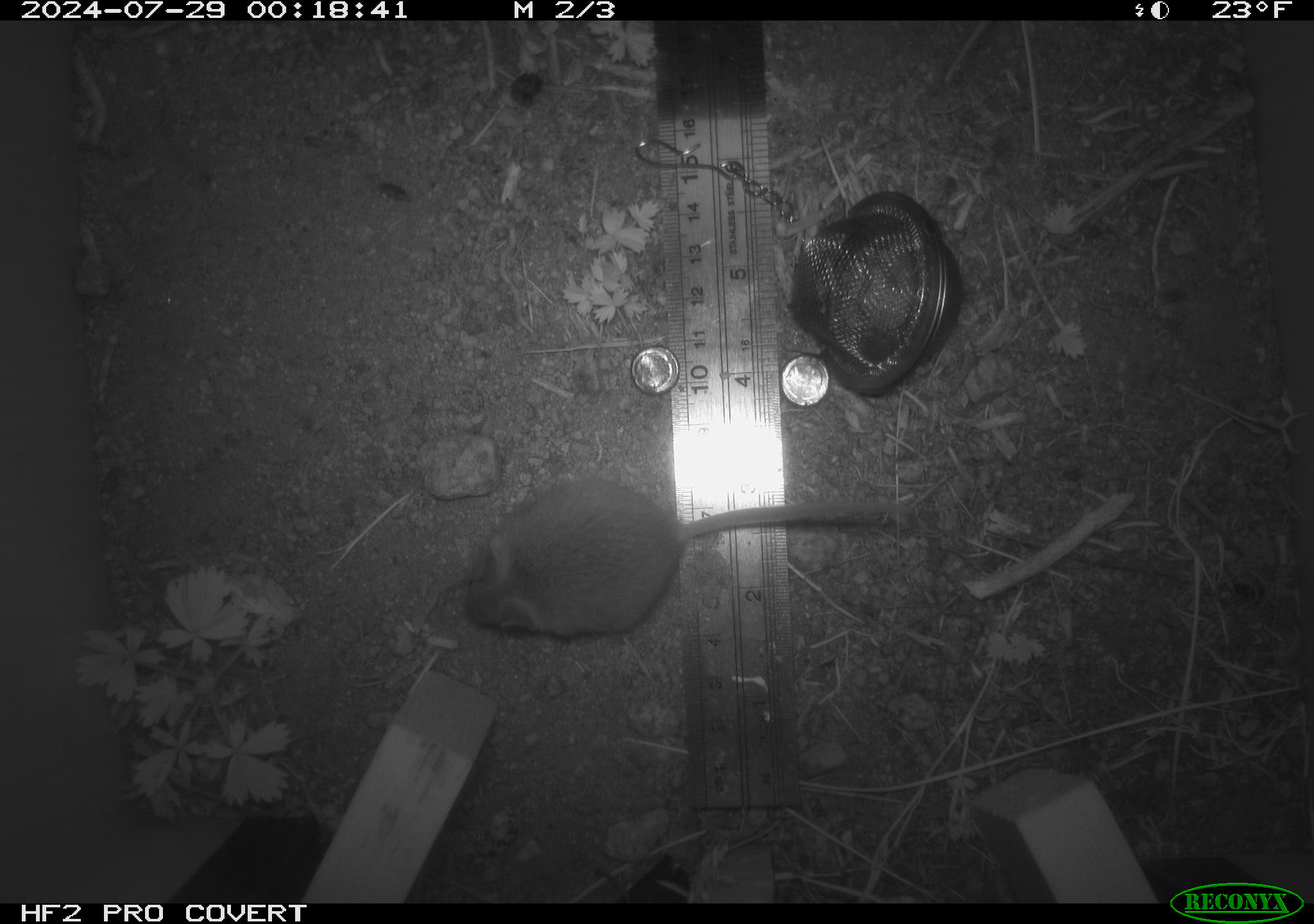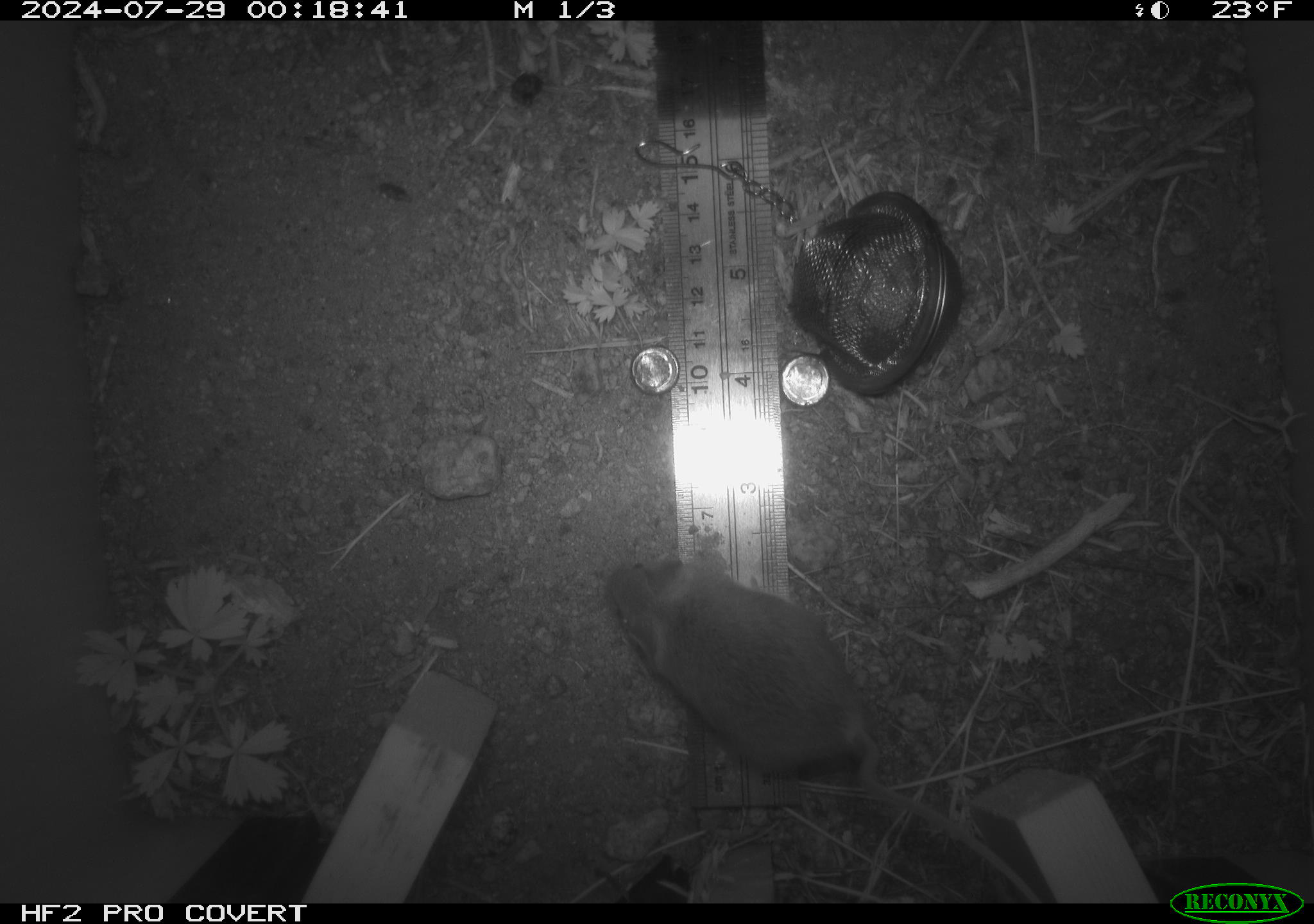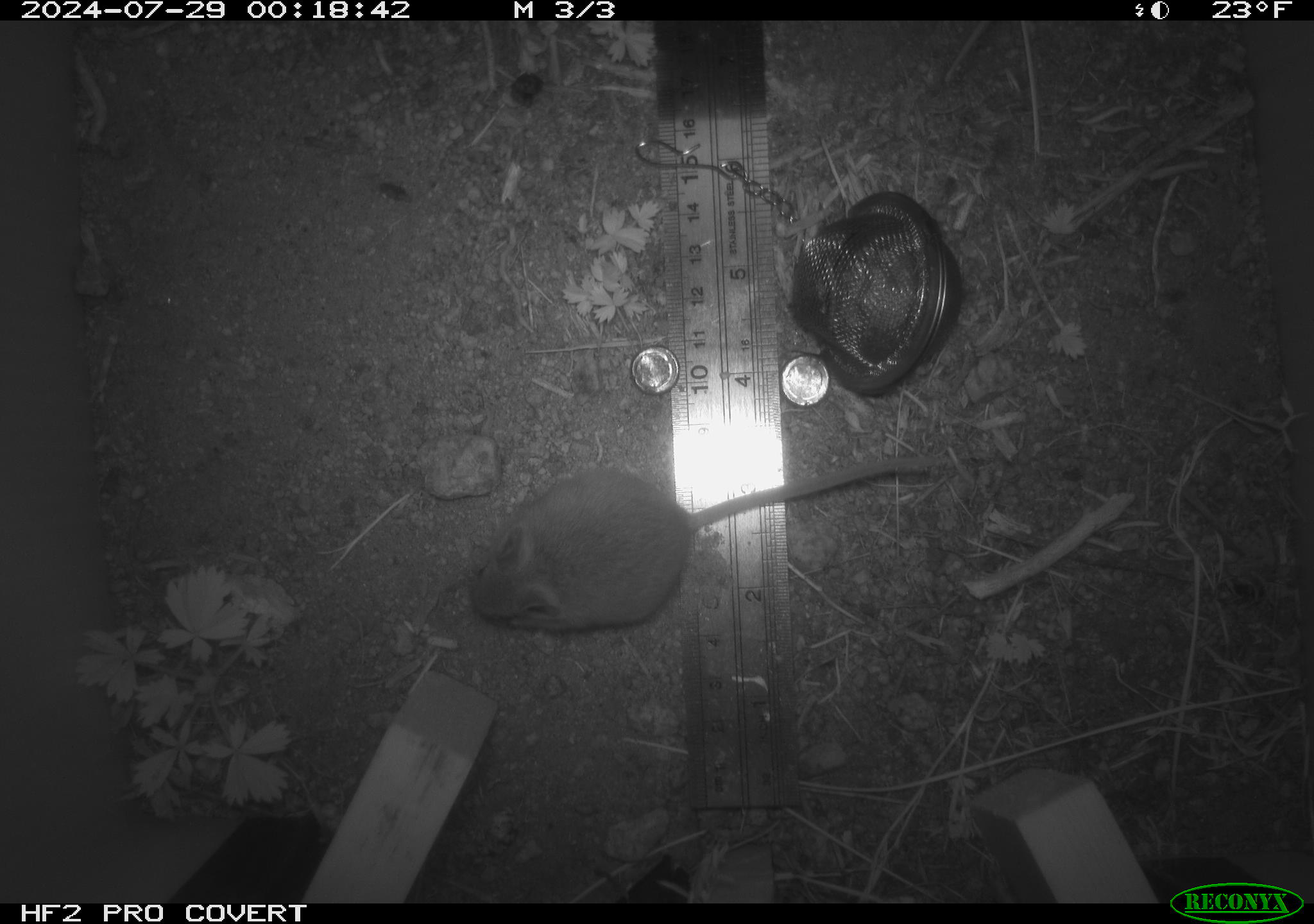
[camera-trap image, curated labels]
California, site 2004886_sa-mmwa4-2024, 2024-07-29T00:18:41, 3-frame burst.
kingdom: Animalia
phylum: Chordata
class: Mammalia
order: Rodentia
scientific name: Rodentia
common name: mouse species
Mouse species (Rodentia).